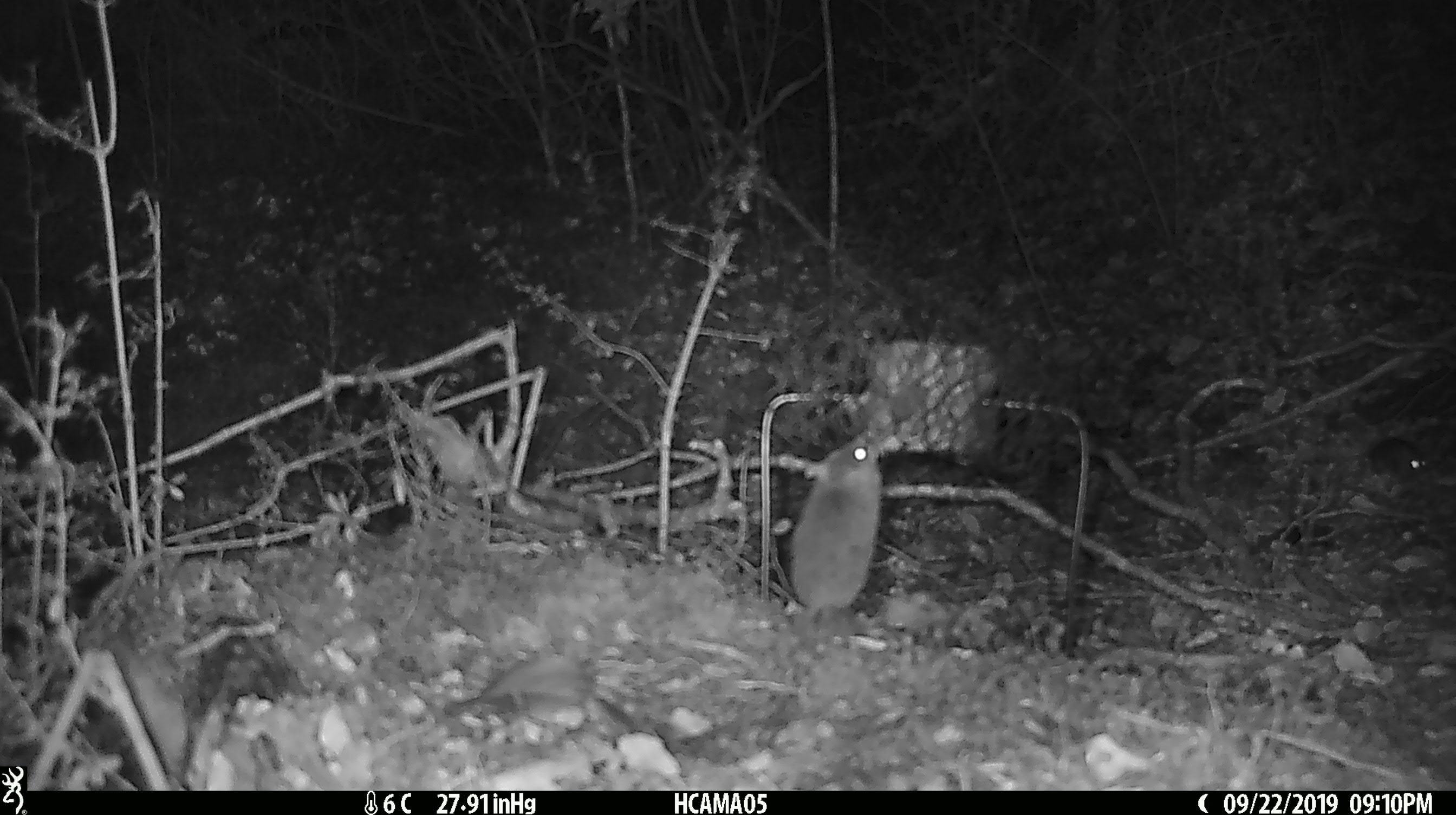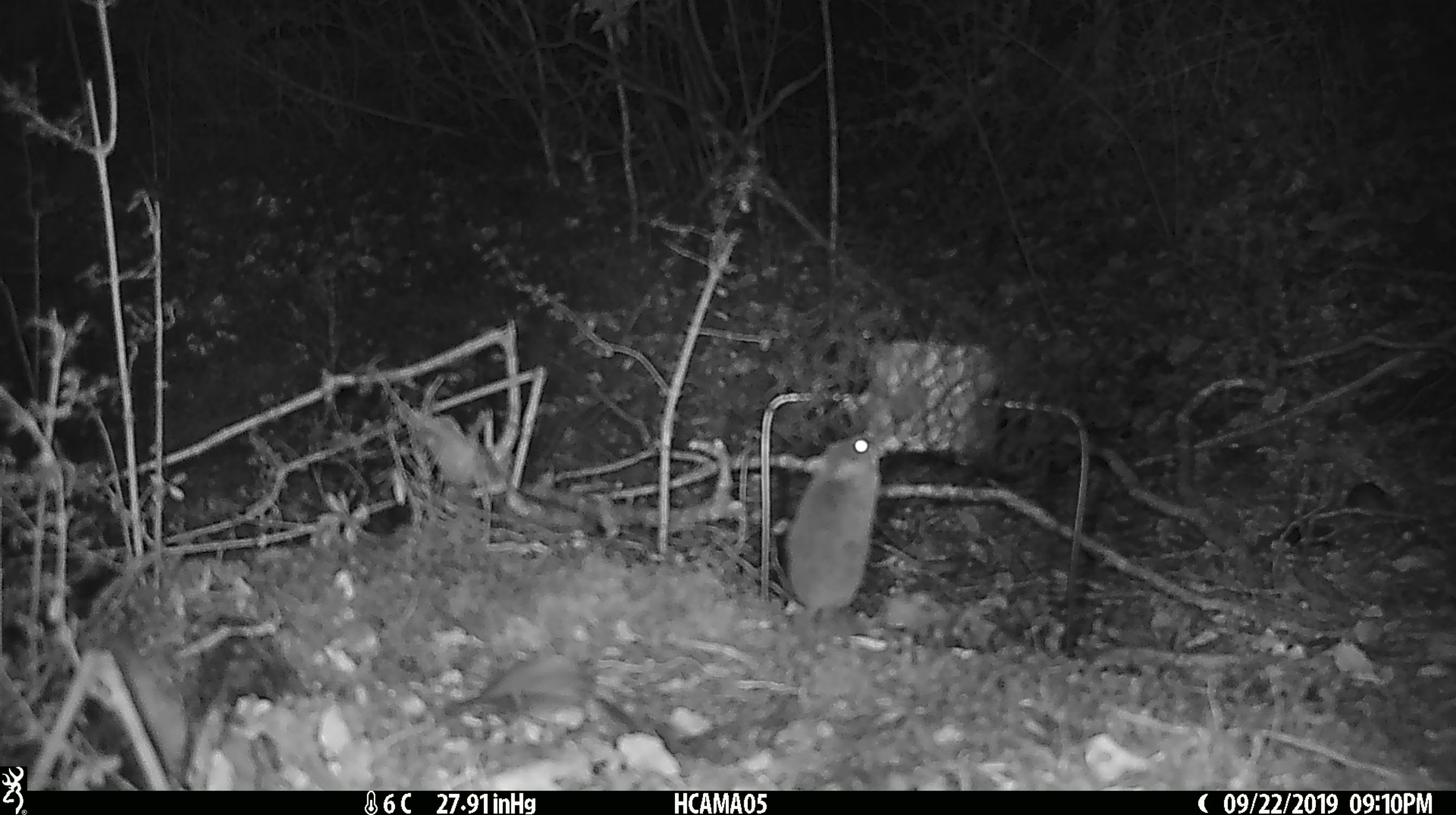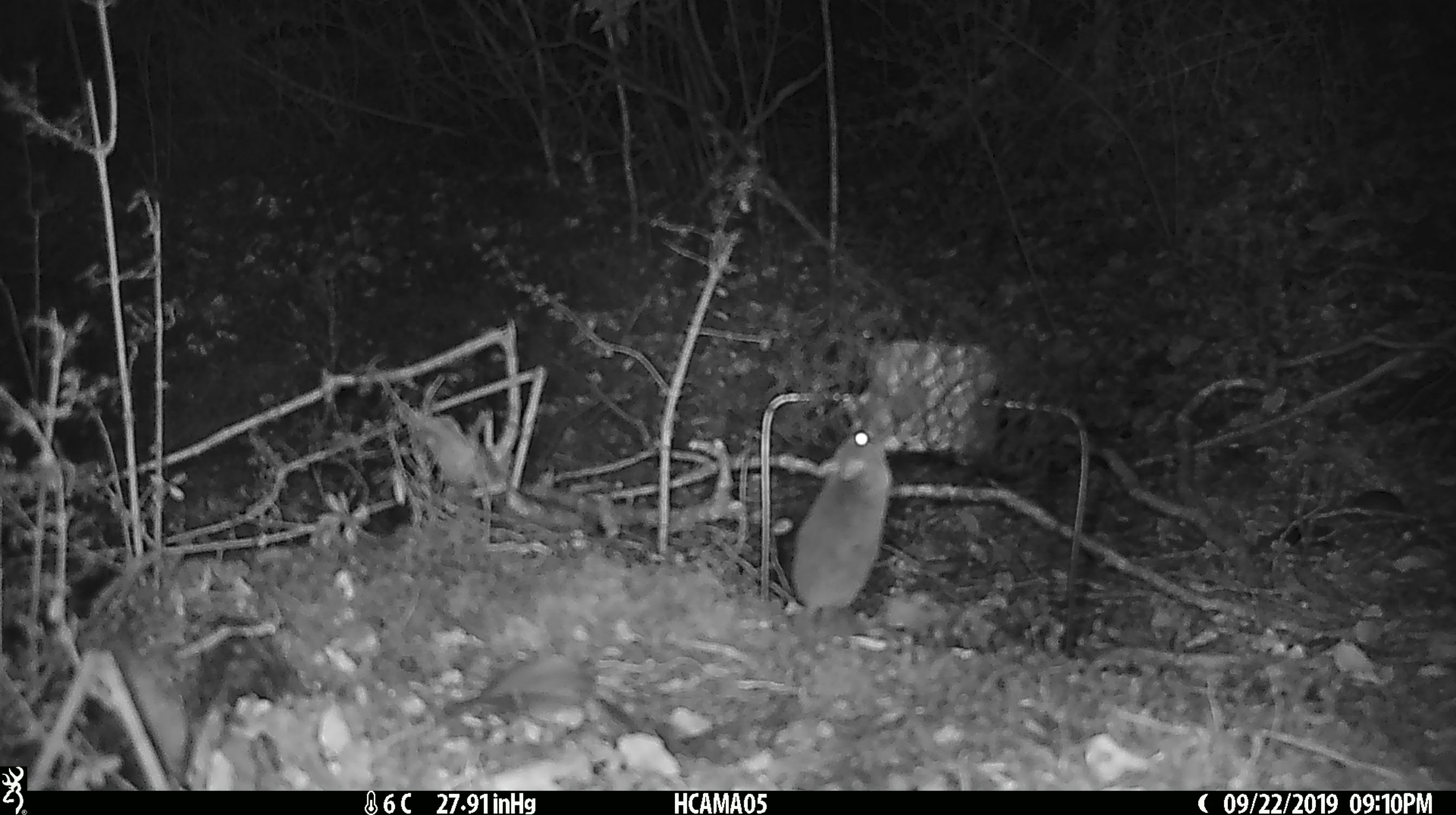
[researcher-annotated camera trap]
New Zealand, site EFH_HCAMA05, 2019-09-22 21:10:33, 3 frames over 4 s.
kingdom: Animalia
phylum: Chordata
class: Mammalia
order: Rodentia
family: Muridae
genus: Rattus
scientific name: Rattus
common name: rat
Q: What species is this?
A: Rat (Rattus).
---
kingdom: Animalia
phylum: Chordata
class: Mammalia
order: Rodentia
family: Muridae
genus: Mus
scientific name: Mus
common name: mouse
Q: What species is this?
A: Mouse (Mus).